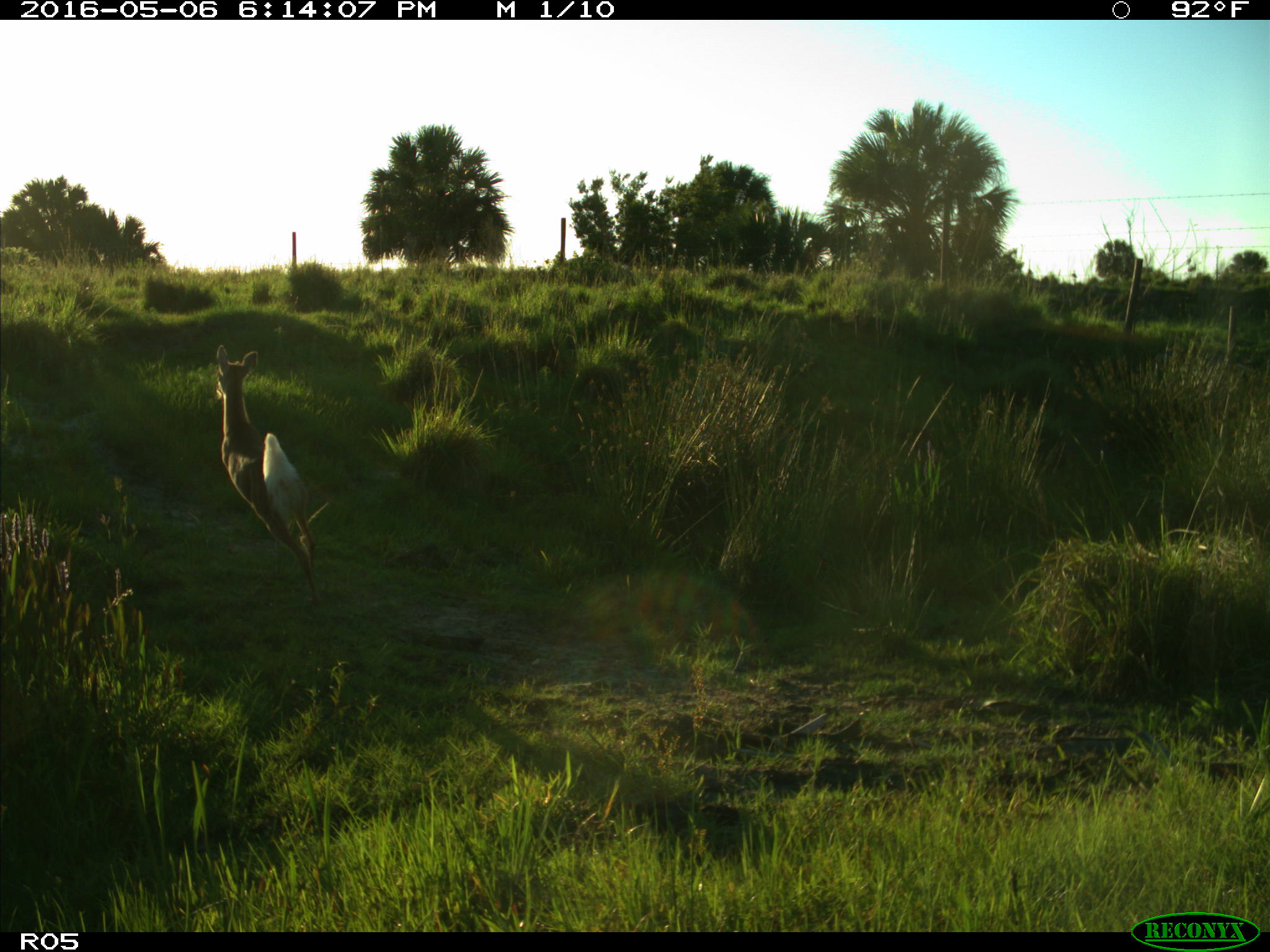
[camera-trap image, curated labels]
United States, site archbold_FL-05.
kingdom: Animalia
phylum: Chordata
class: Mammalia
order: Artiodactyla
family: Cervidae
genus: Odocoileus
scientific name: Odocoileus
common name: deer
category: unidentified deer